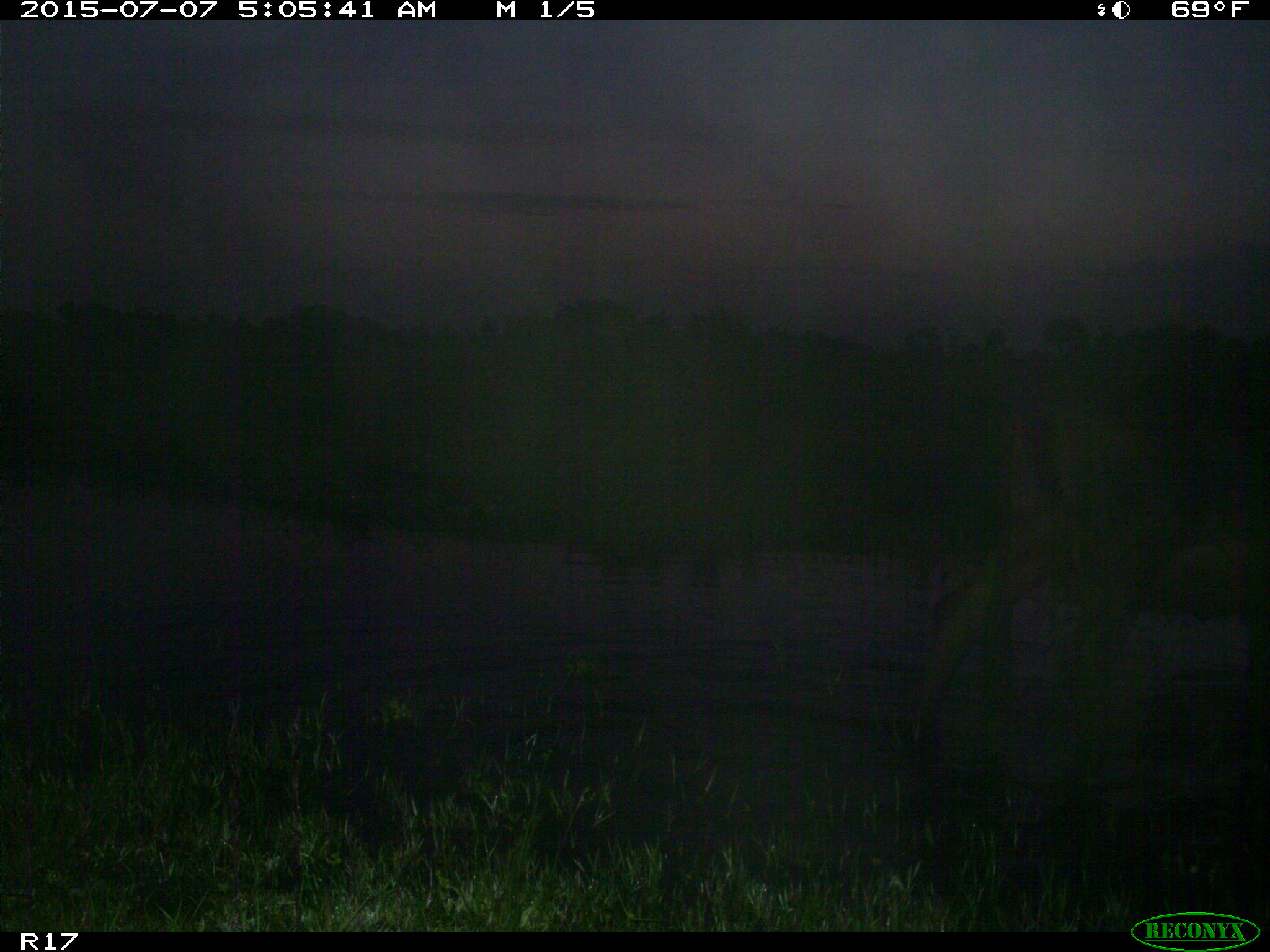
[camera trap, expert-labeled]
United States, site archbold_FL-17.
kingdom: Animalia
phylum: Chordata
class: Mammalia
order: Artiodactyla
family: Bovidae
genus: Bos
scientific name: Bos taurus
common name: domestic cow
Bos taurus (domestic cow).